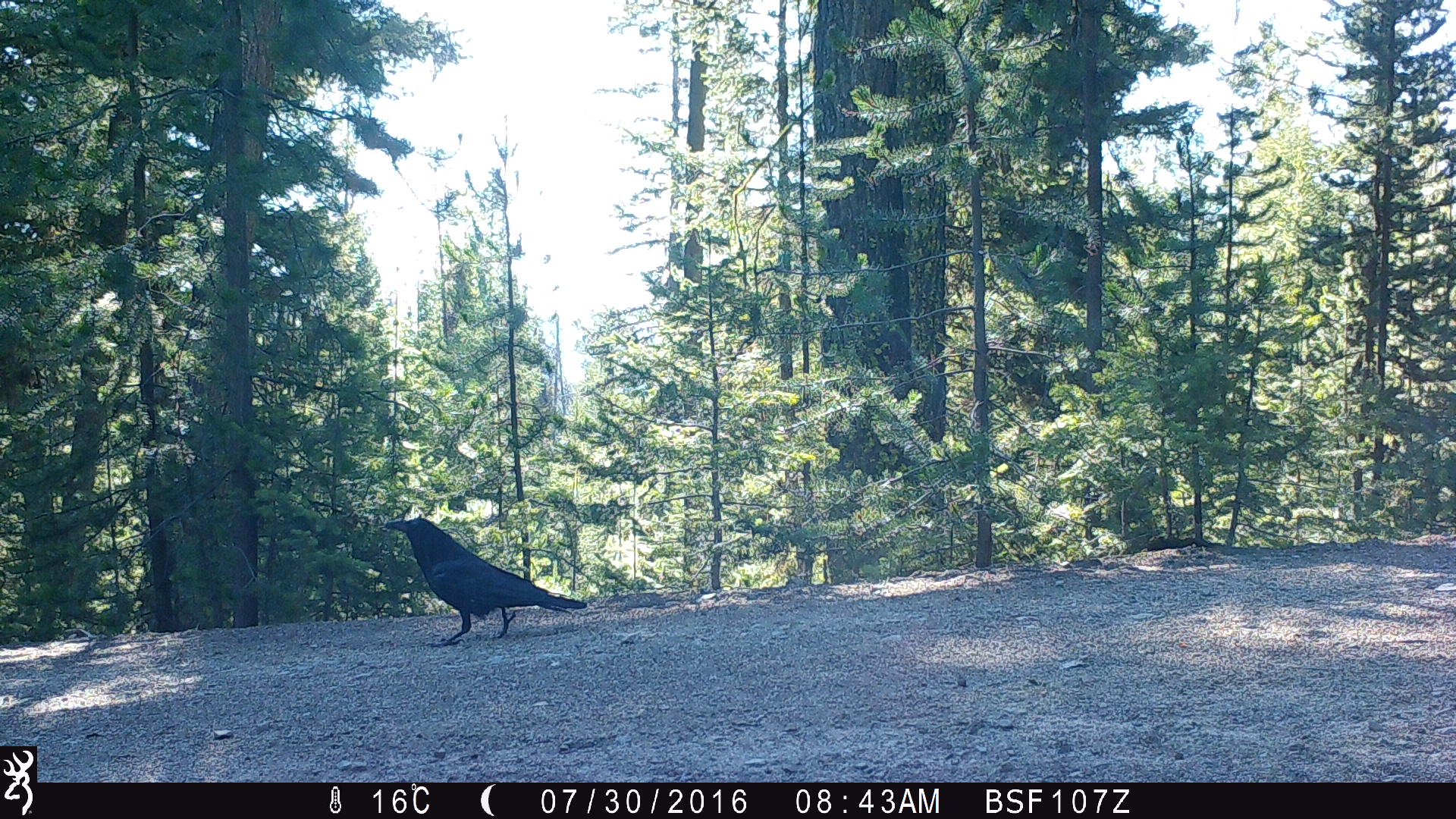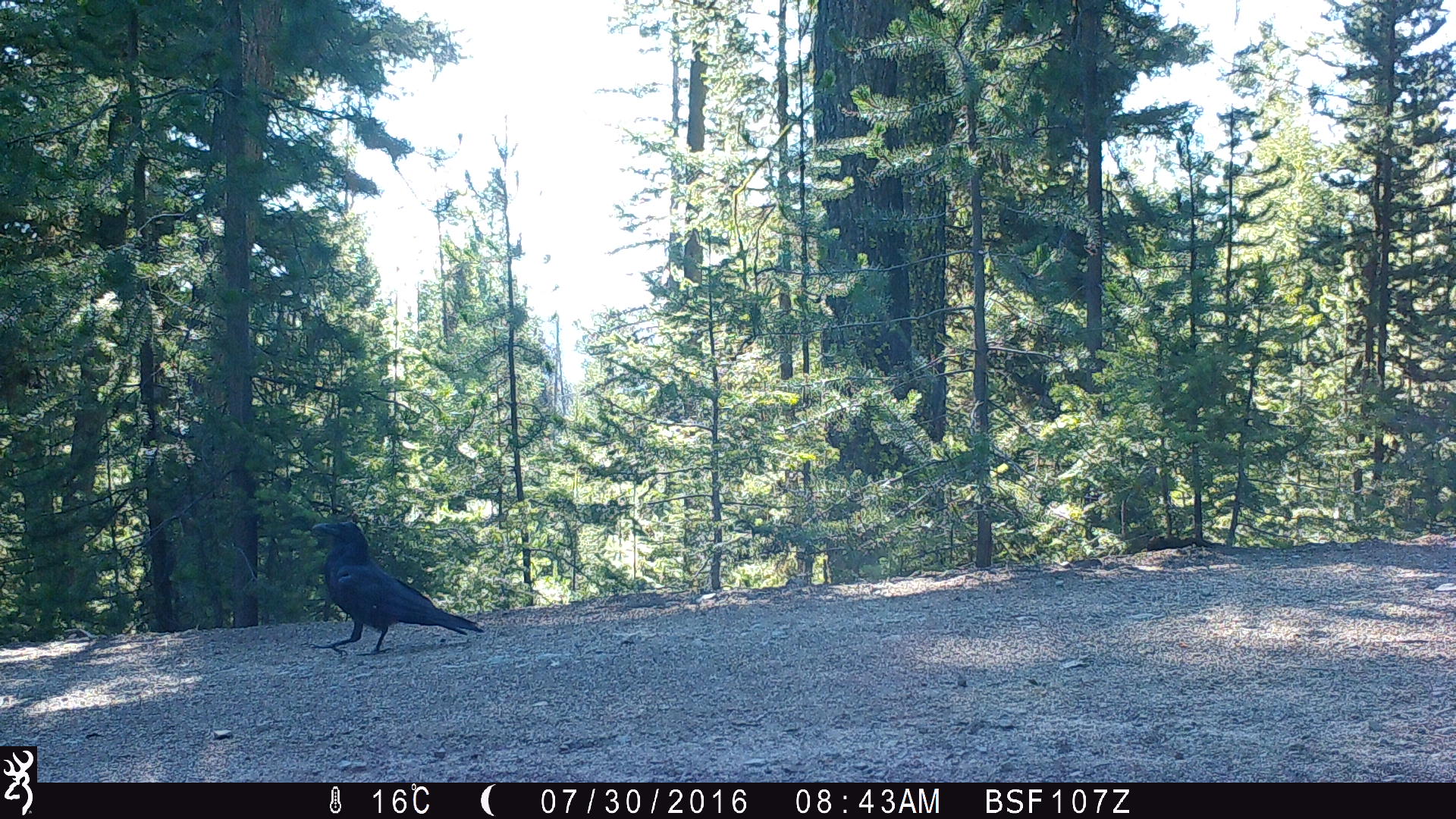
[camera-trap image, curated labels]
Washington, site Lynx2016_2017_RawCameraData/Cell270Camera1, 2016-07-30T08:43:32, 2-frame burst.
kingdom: Animalia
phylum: Chordata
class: Aves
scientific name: Aves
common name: birds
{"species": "Aves (birds)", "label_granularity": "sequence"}